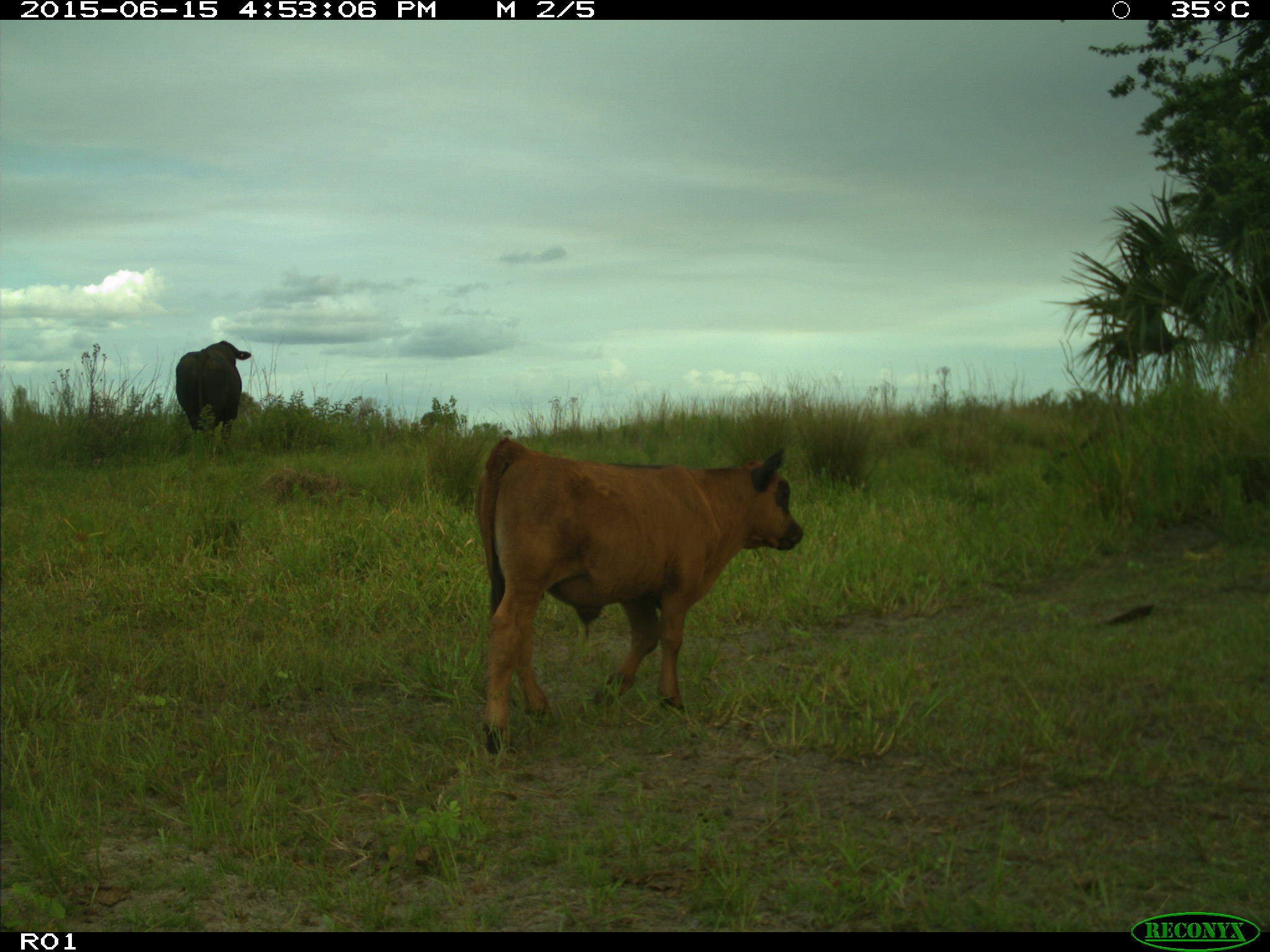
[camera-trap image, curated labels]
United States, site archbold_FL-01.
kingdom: Animalia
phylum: Chordata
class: Mammalia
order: Artiodactyla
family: Bovidae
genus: Bos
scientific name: Bos taurus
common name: domestic cow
Bos taurus (domestic cow).